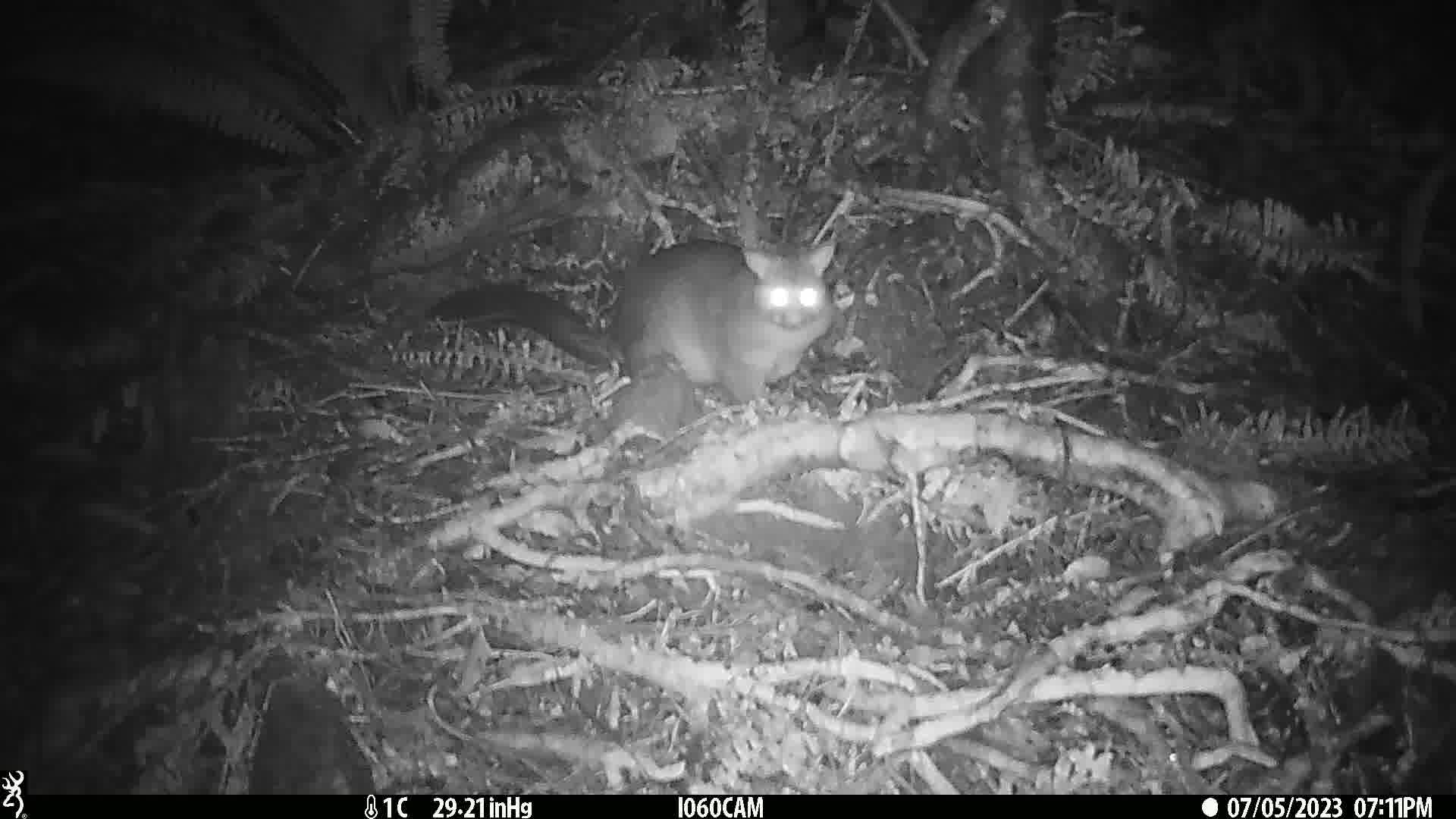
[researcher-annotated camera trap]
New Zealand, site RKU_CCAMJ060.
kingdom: Animalia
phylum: Chordata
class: Mammalia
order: Diprotodontia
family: Phalangeridae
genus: Trichosurus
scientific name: Trichosurus vulpecula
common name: common brushtail possum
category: possum